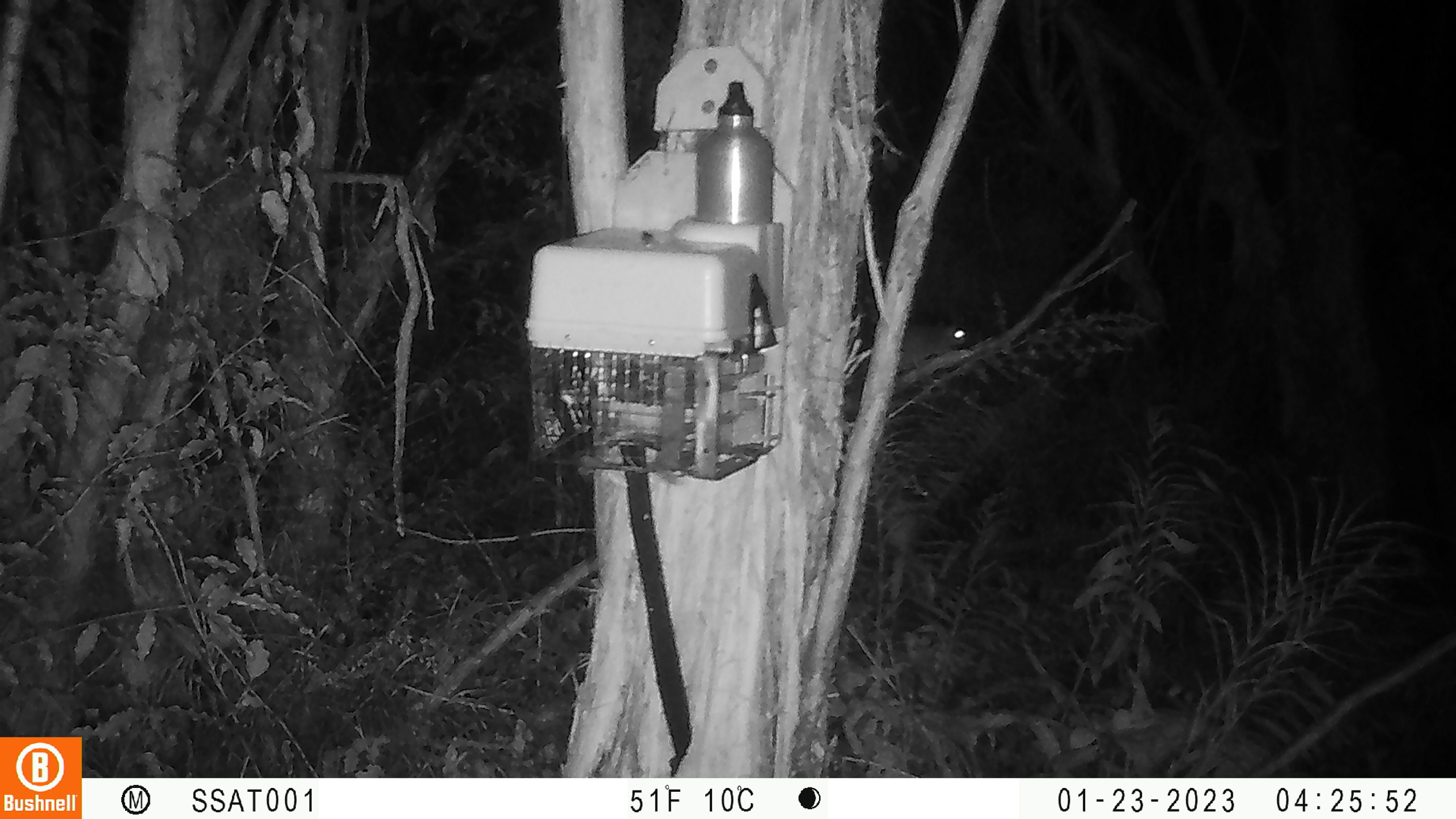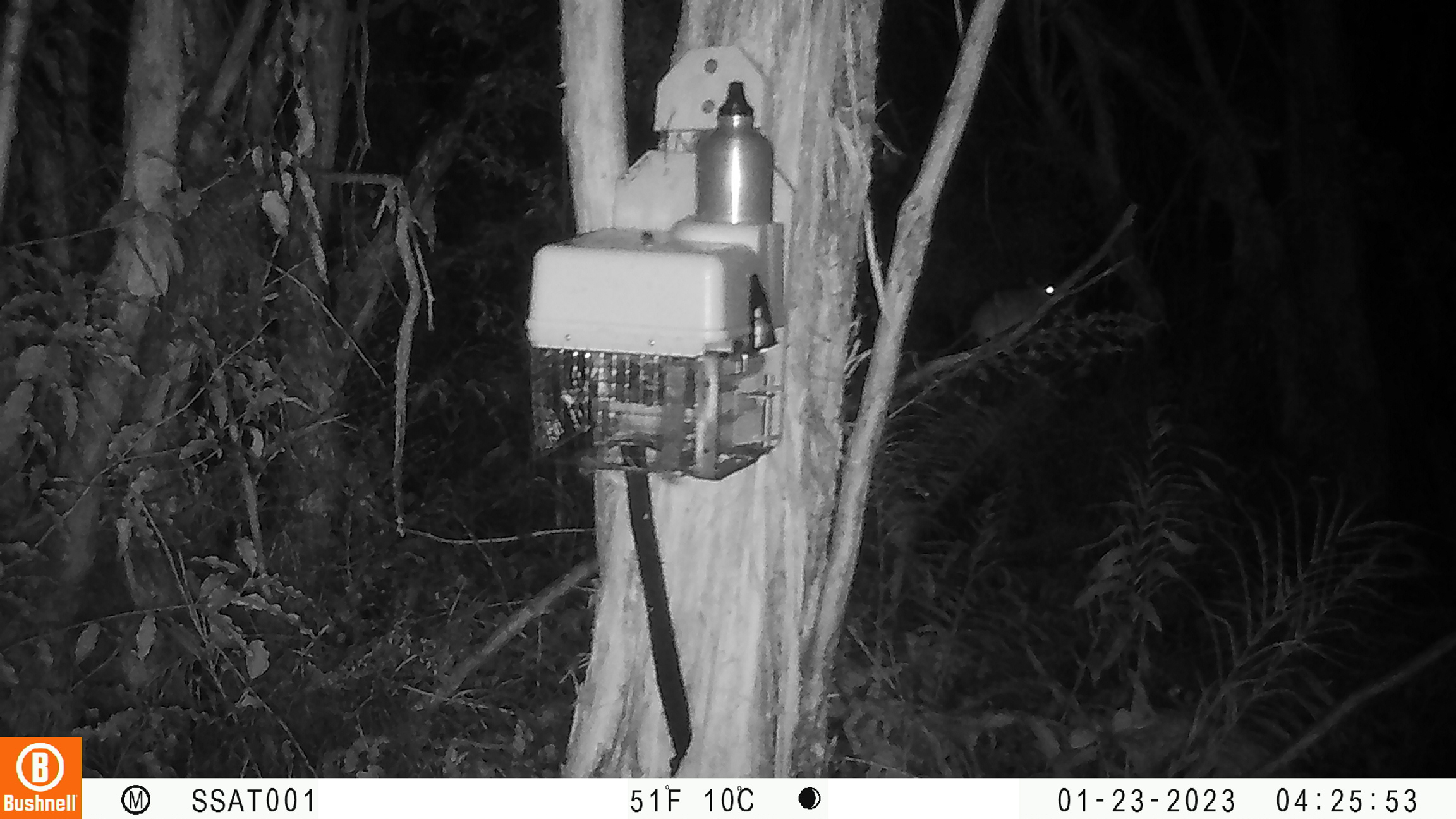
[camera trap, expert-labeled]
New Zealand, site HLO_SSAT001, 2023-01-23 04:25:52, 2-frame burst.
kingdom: Animalia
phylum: Chordata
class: Mammalia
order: Rodentia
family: Muridae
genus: Rattus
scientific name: Rattus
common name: rat